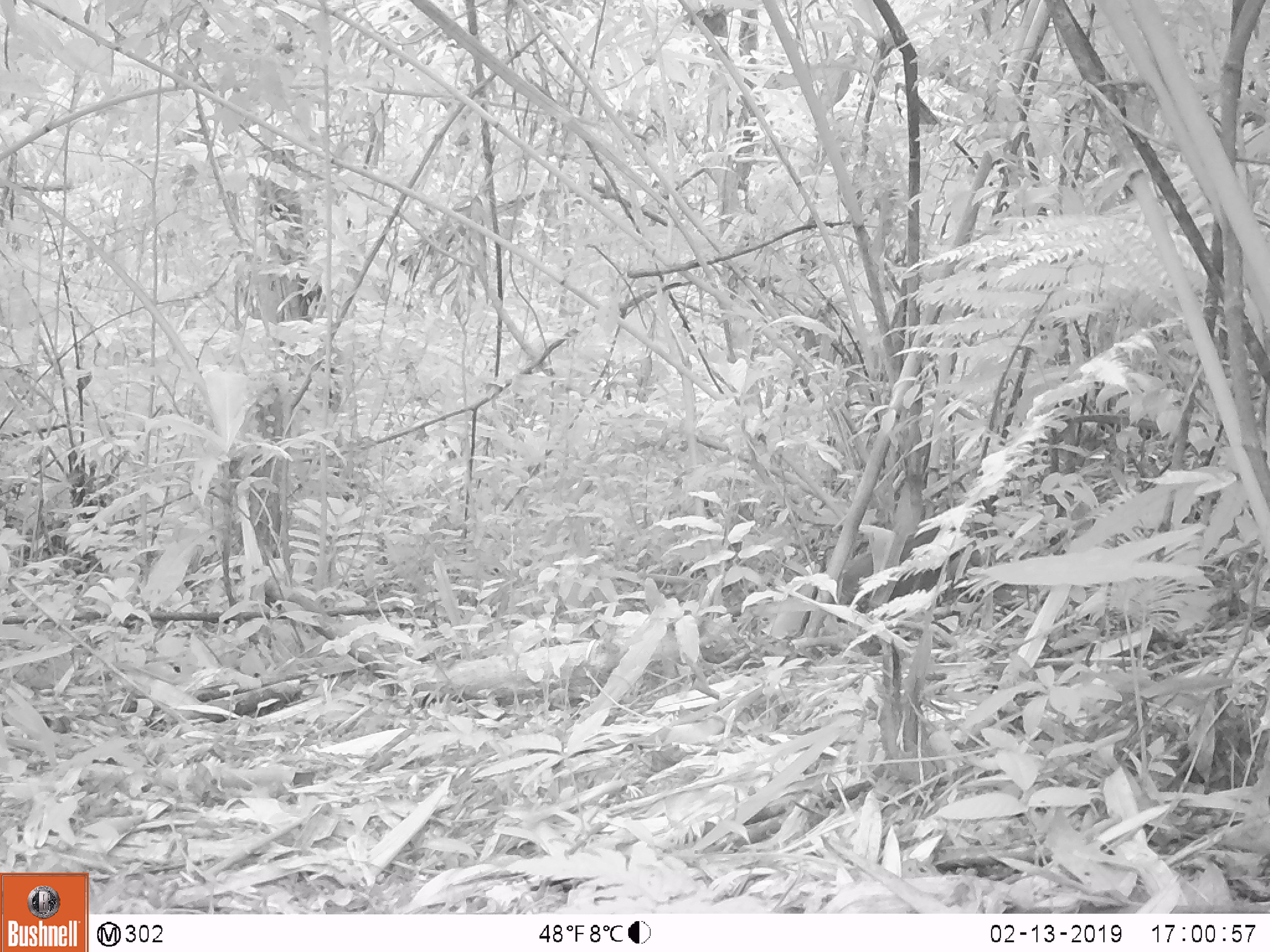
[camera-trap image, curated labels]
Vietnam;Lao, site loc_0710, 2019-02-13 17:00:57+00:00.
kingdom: Animalia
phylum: Chordata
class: Mammalia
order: Carnivora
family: Herpestidae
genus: Urva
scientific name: Urva urva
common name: crab-eating mongoose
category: crab eating mongoose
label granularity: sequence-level